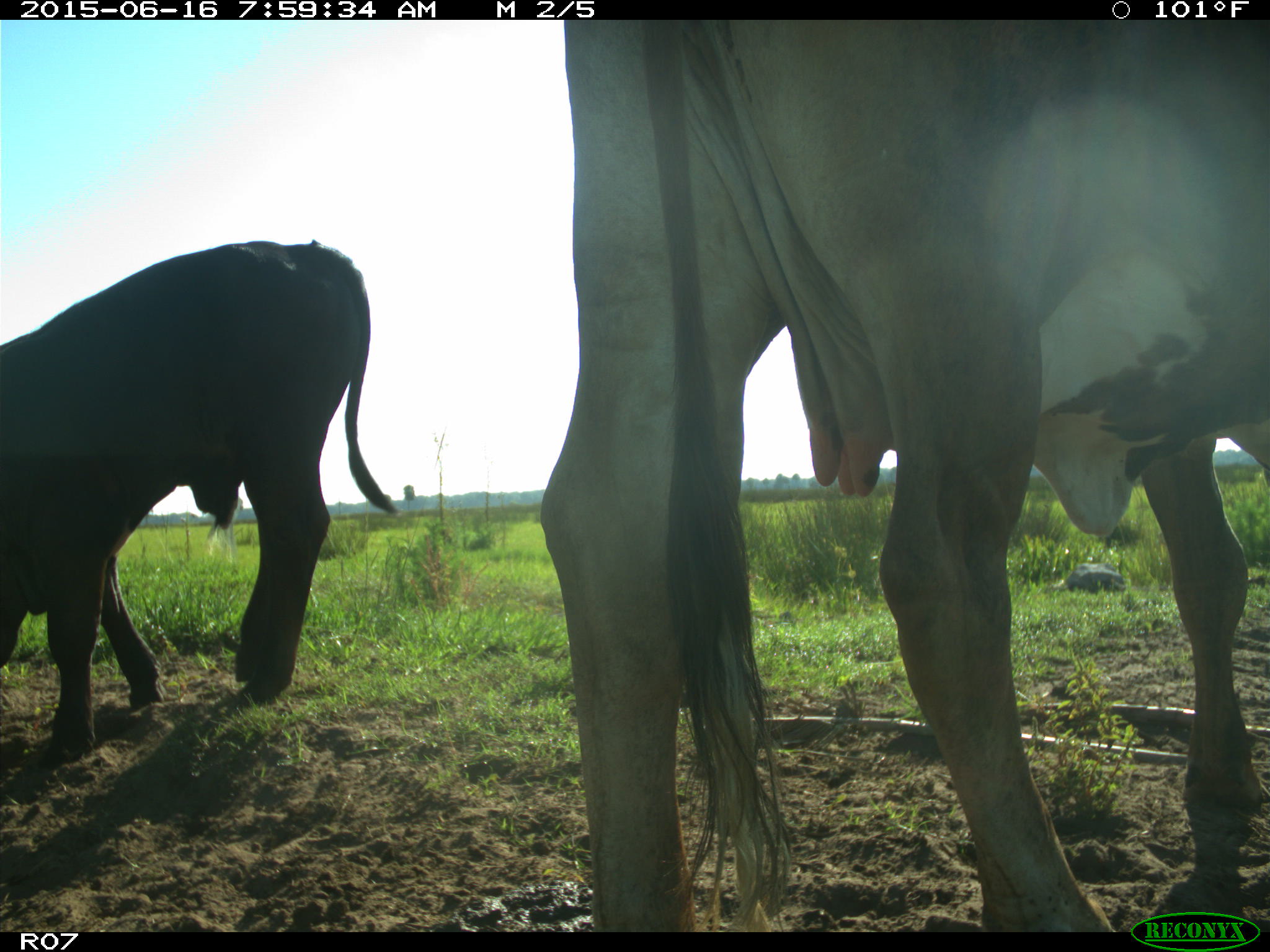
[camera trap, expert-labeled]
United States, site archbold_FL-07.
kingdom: Animalia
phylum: Chordata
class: Mammalia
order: Artiodactyla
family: Bovidae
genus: Bos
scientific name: Bos taurus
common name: domestic cow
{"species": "Bos taurus (domestic cow)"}